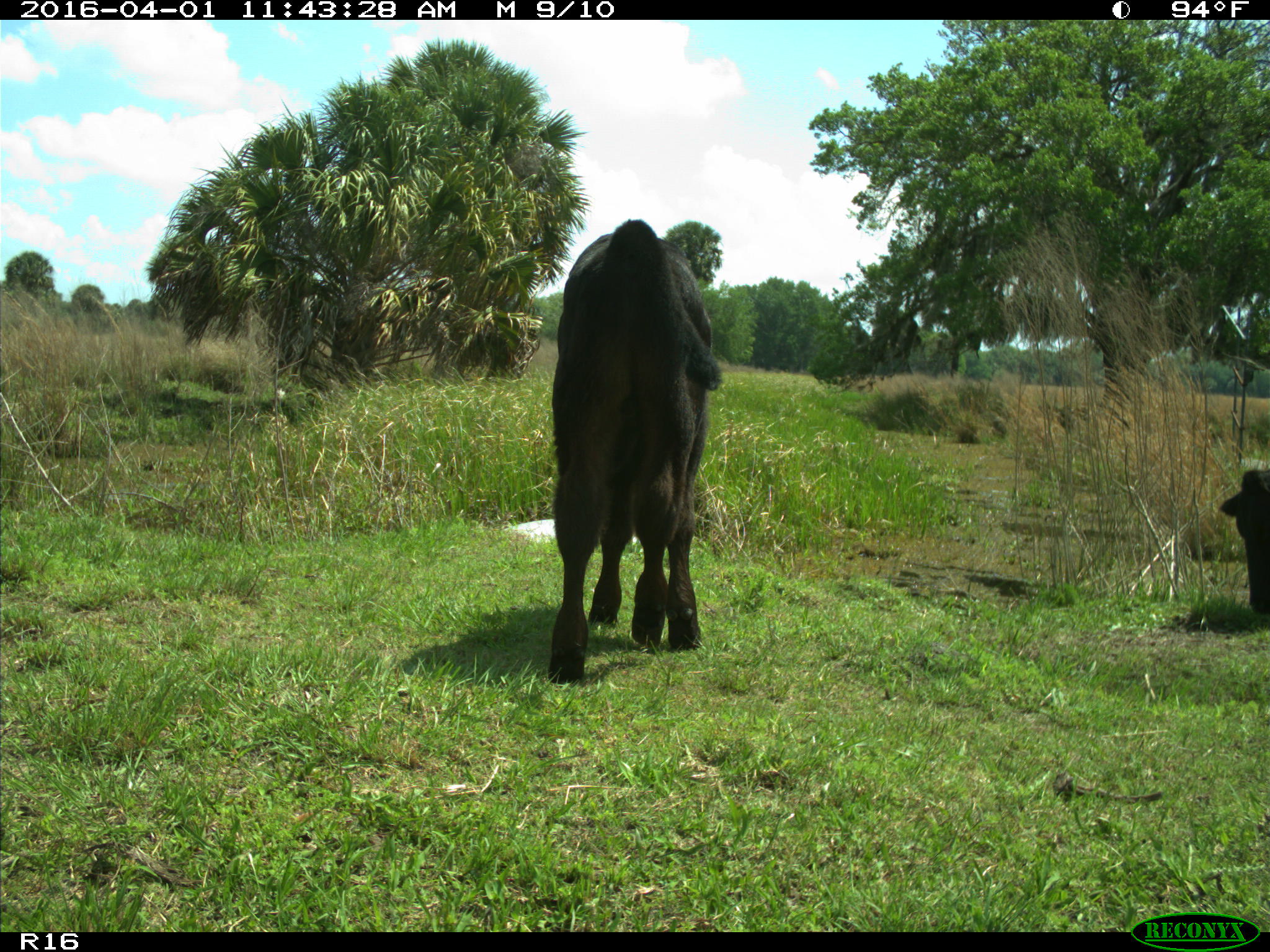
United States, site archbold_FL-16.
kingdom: Animalia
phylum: Chordata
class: Mammalia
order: Artiodactyla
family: Bovidae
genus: Bos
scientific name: Bos taurus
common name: domestic cow